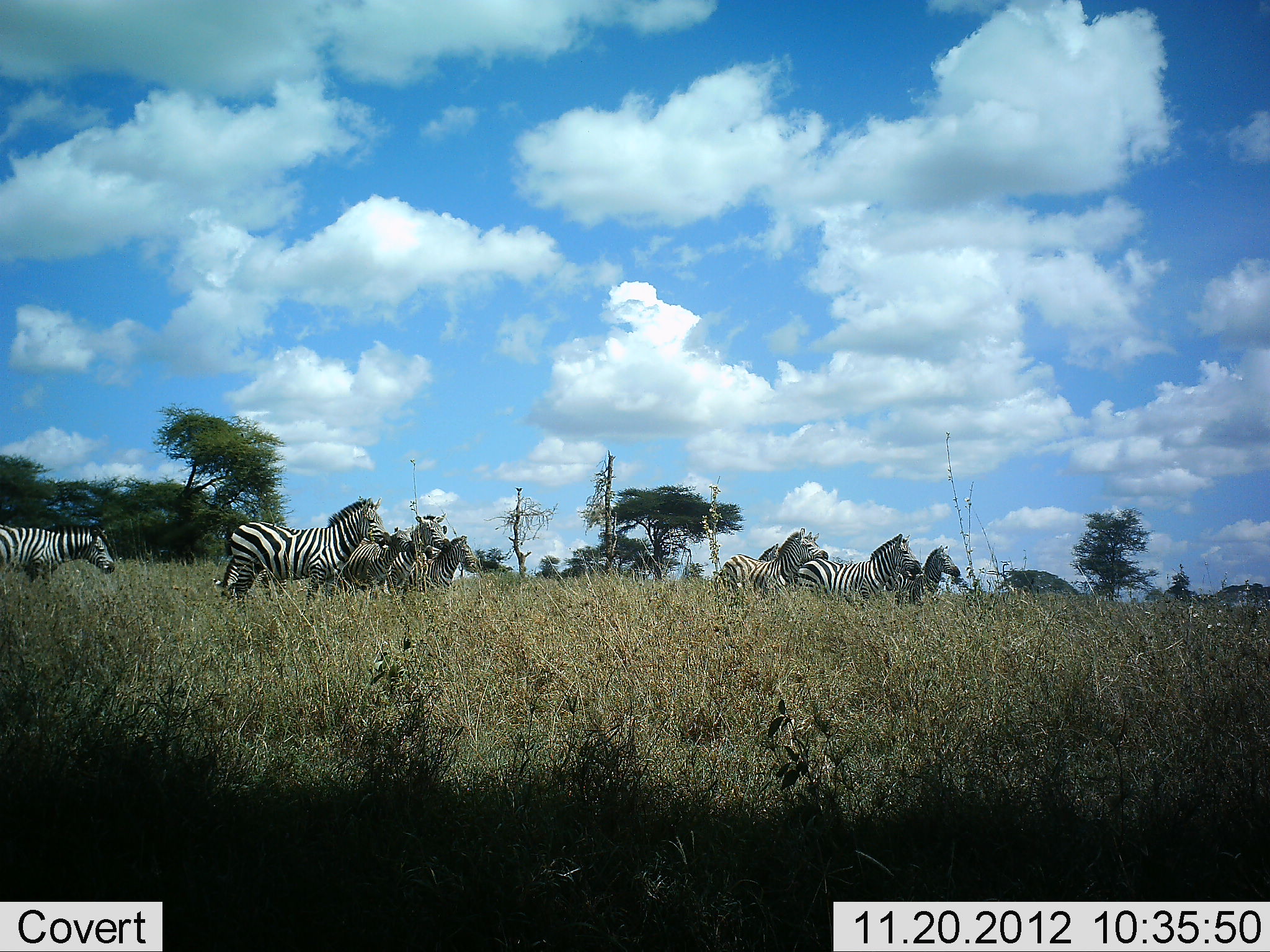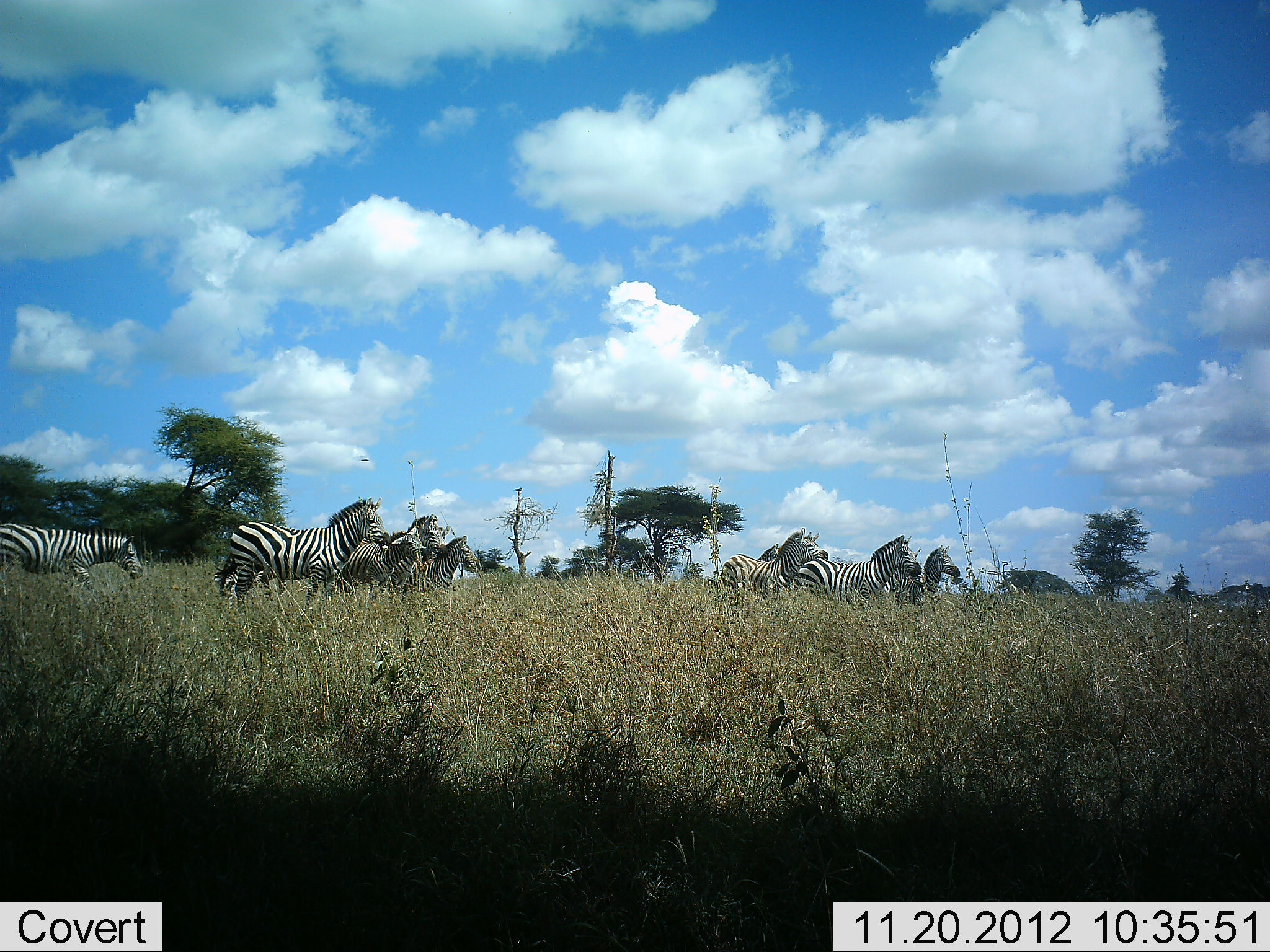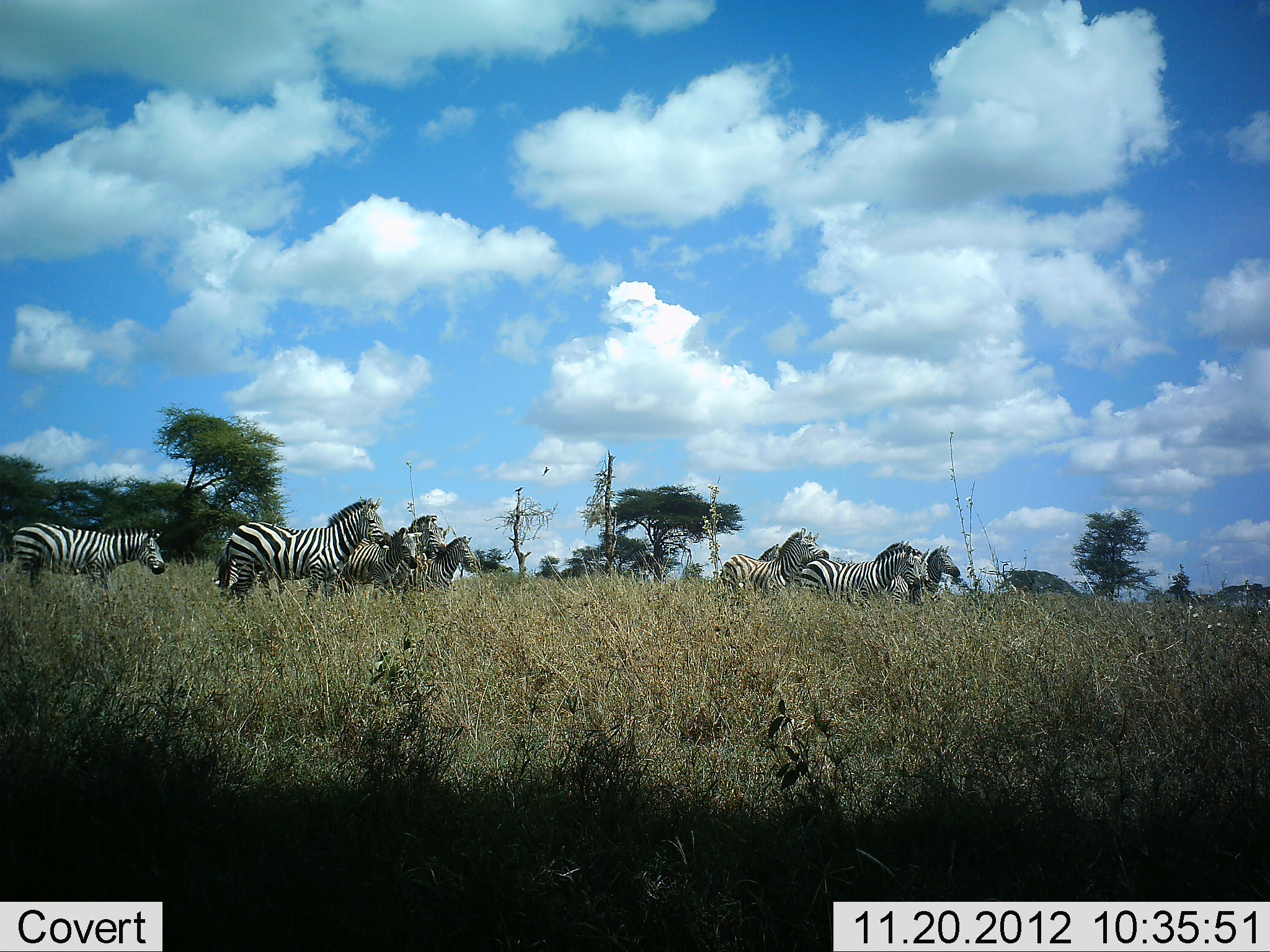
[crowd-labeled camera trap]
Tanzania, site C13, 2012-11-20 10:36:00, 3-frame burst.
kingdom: Animalia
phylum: Chordata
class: Mammalia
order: Perissodactyla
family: Equidae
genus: Equus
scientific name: Equus quagga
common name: plains zebra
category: zebra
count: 8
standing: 90%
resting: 0%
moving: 50%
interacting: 0%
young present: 10%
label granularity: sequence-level